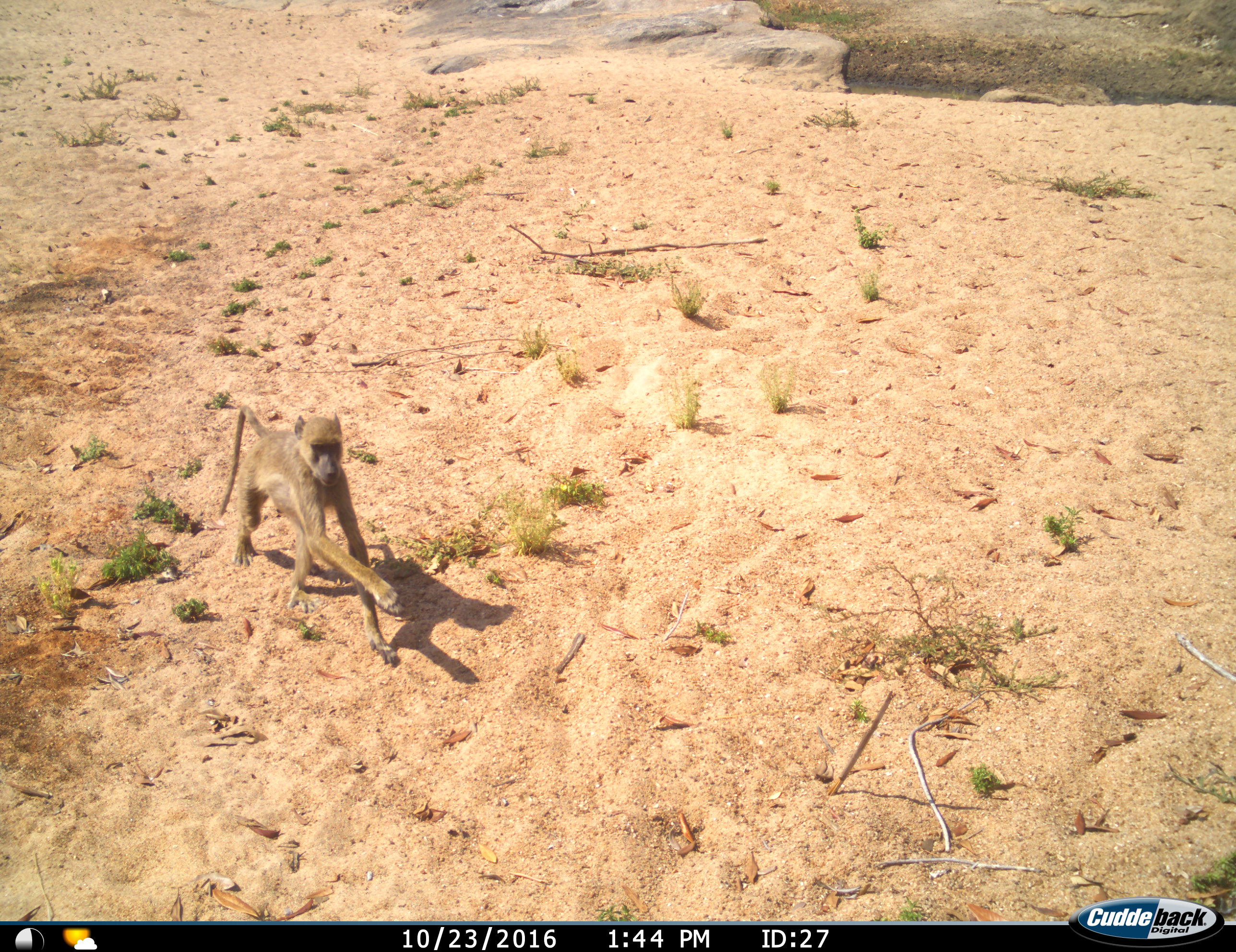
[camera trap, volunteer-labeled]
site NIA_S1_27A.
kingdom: Animalia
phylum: Chordata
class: Mammalia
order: Primates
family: Cercopithecidae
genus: Papio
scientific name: Papio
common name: baboon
Baboon (Papio), count 1. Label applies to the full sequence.